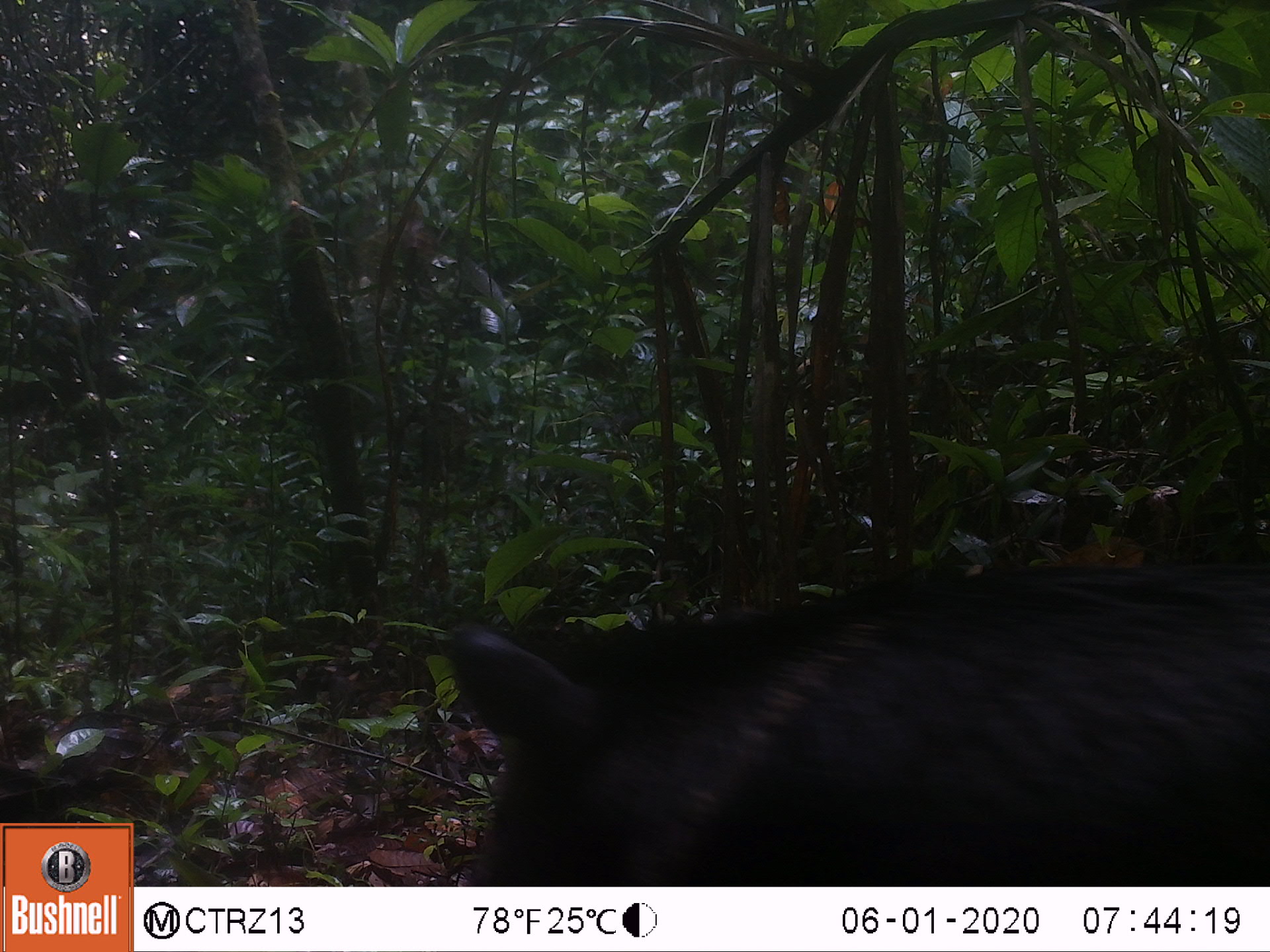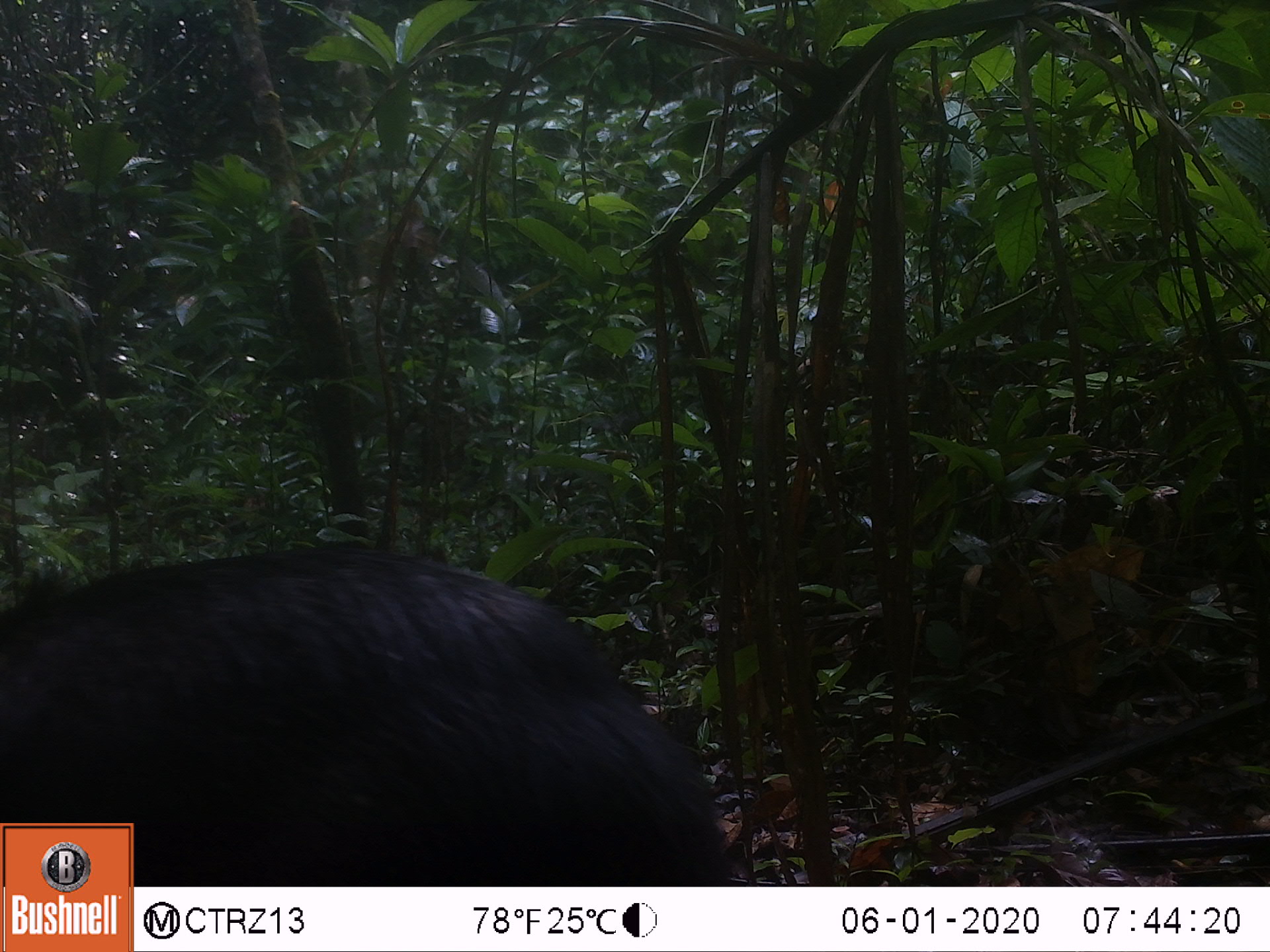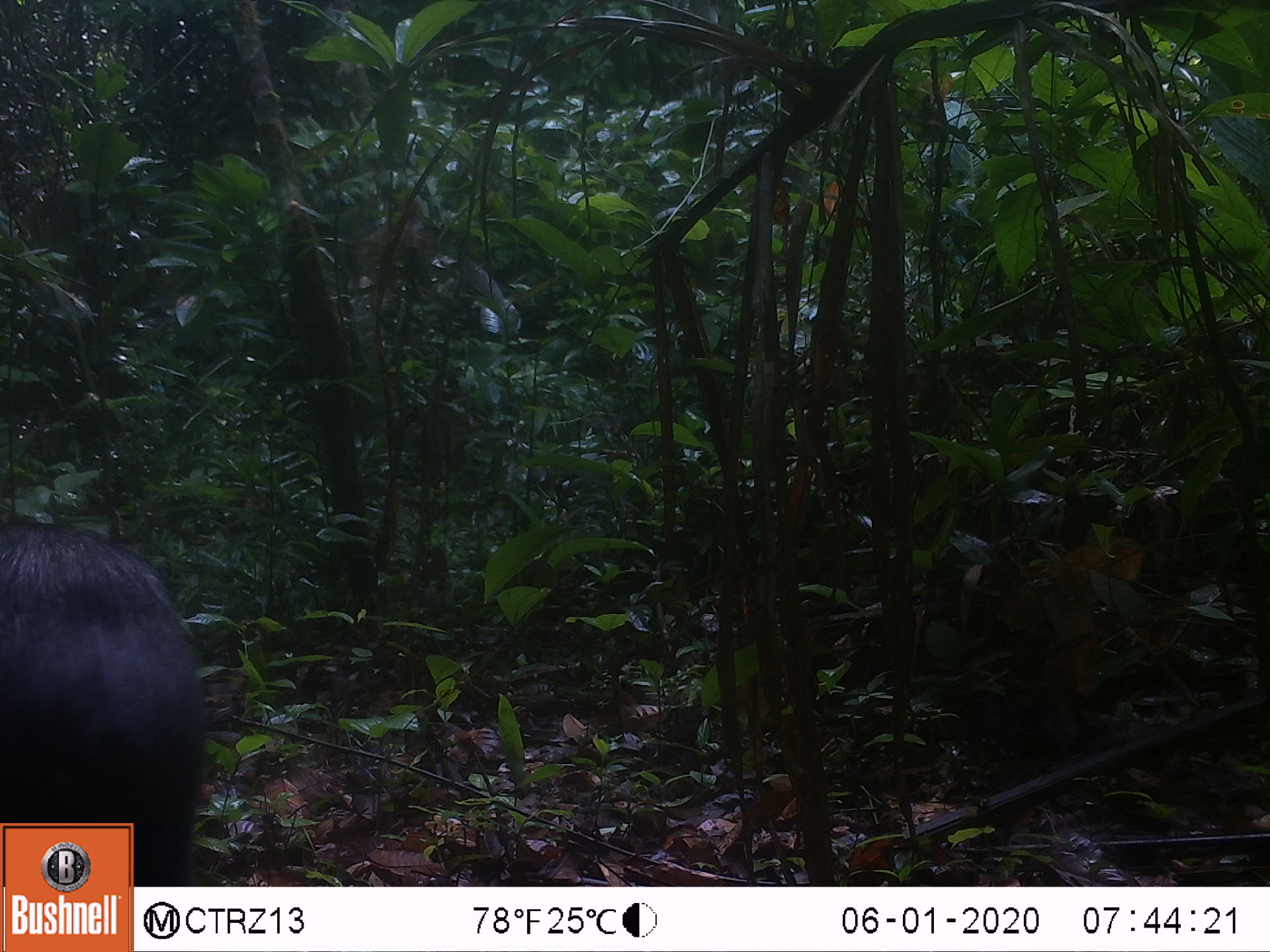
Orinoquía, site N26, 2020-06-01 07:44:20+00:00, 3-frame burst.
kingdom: Animalia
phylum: Chordata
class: Mammalia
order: Artiodactyla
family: Tayassuidae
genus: Pecari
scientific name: Pecari tajacu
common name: collared peccary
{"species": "collared peccary (Pecari tajacu)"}